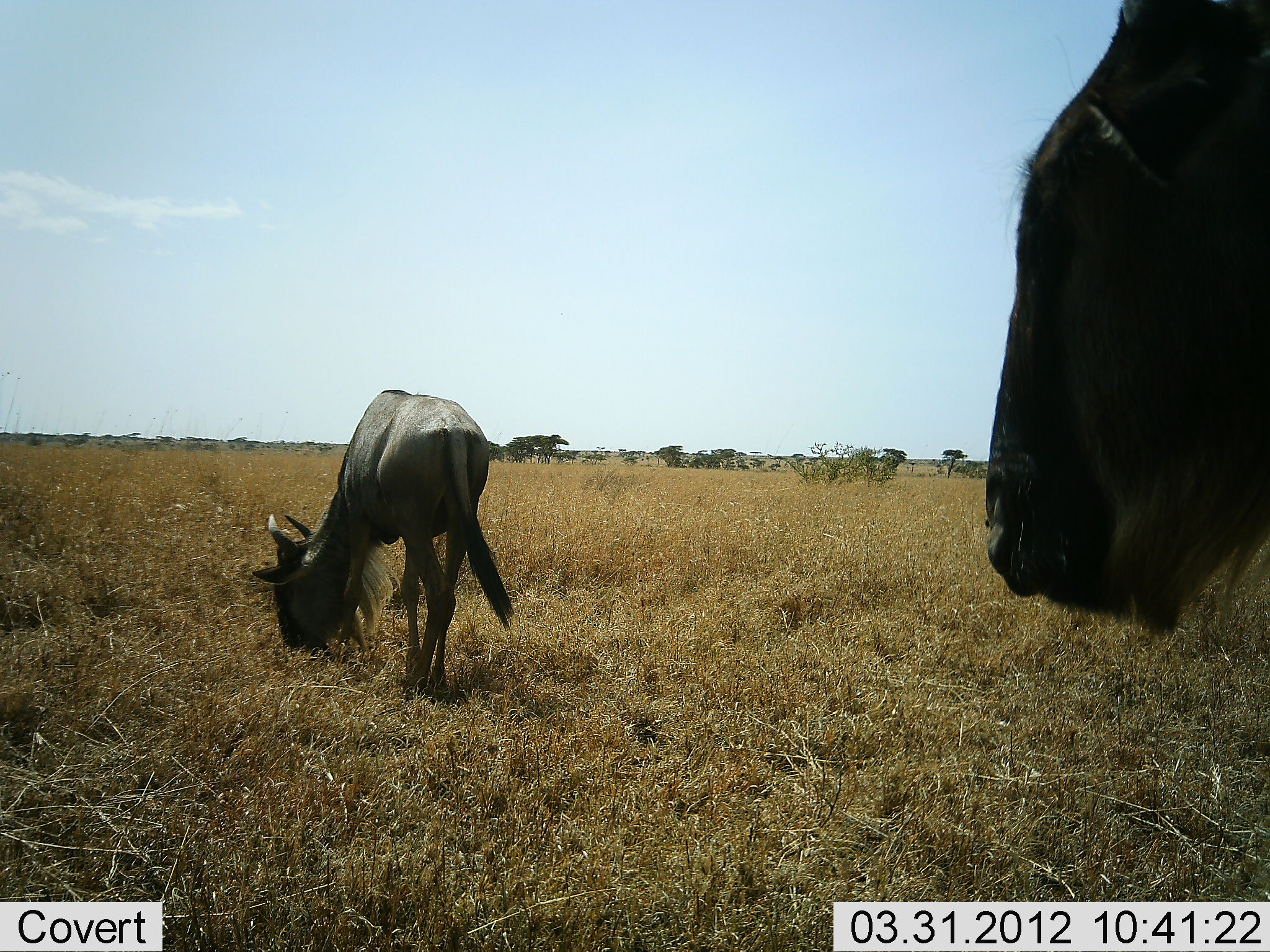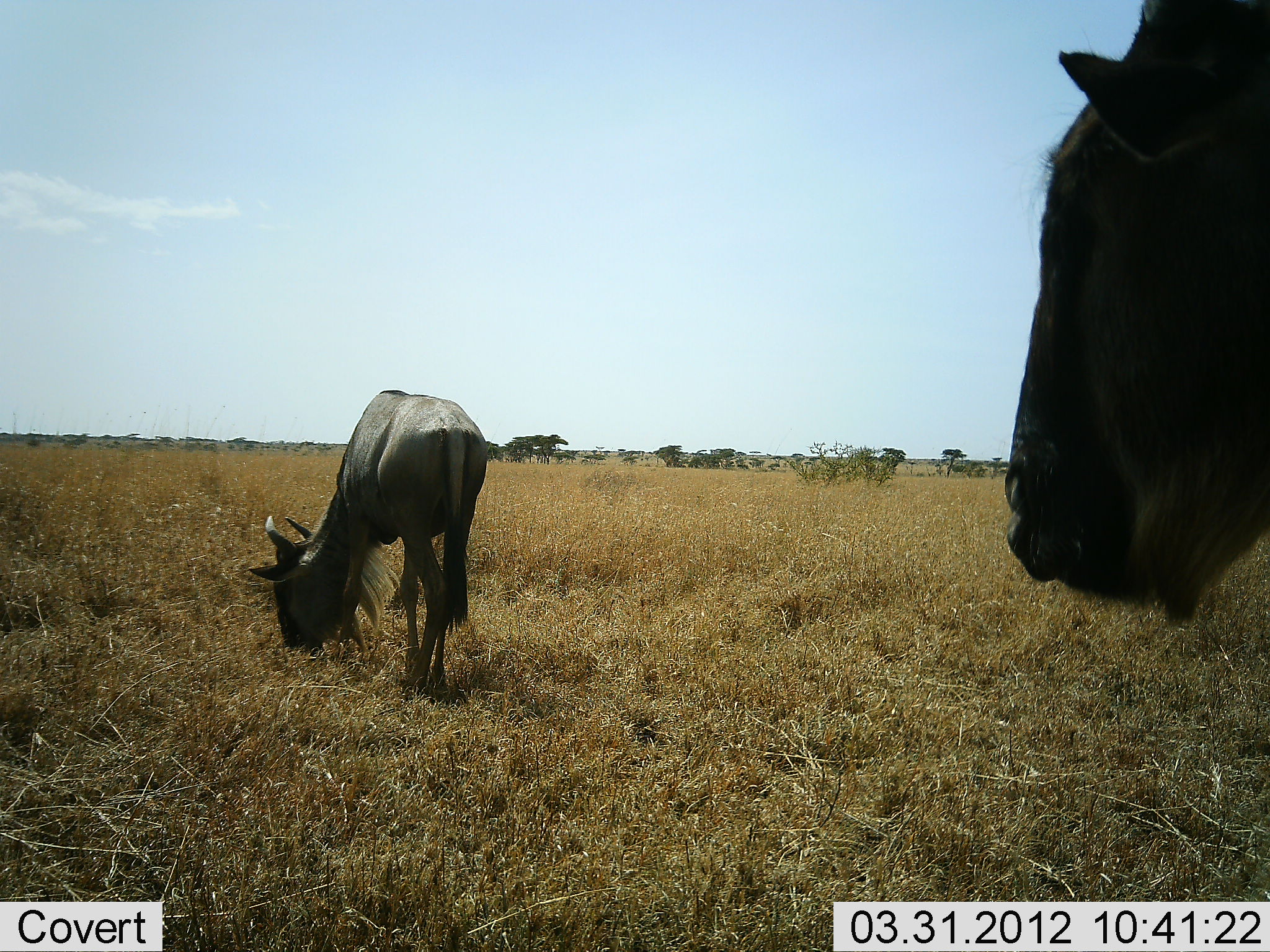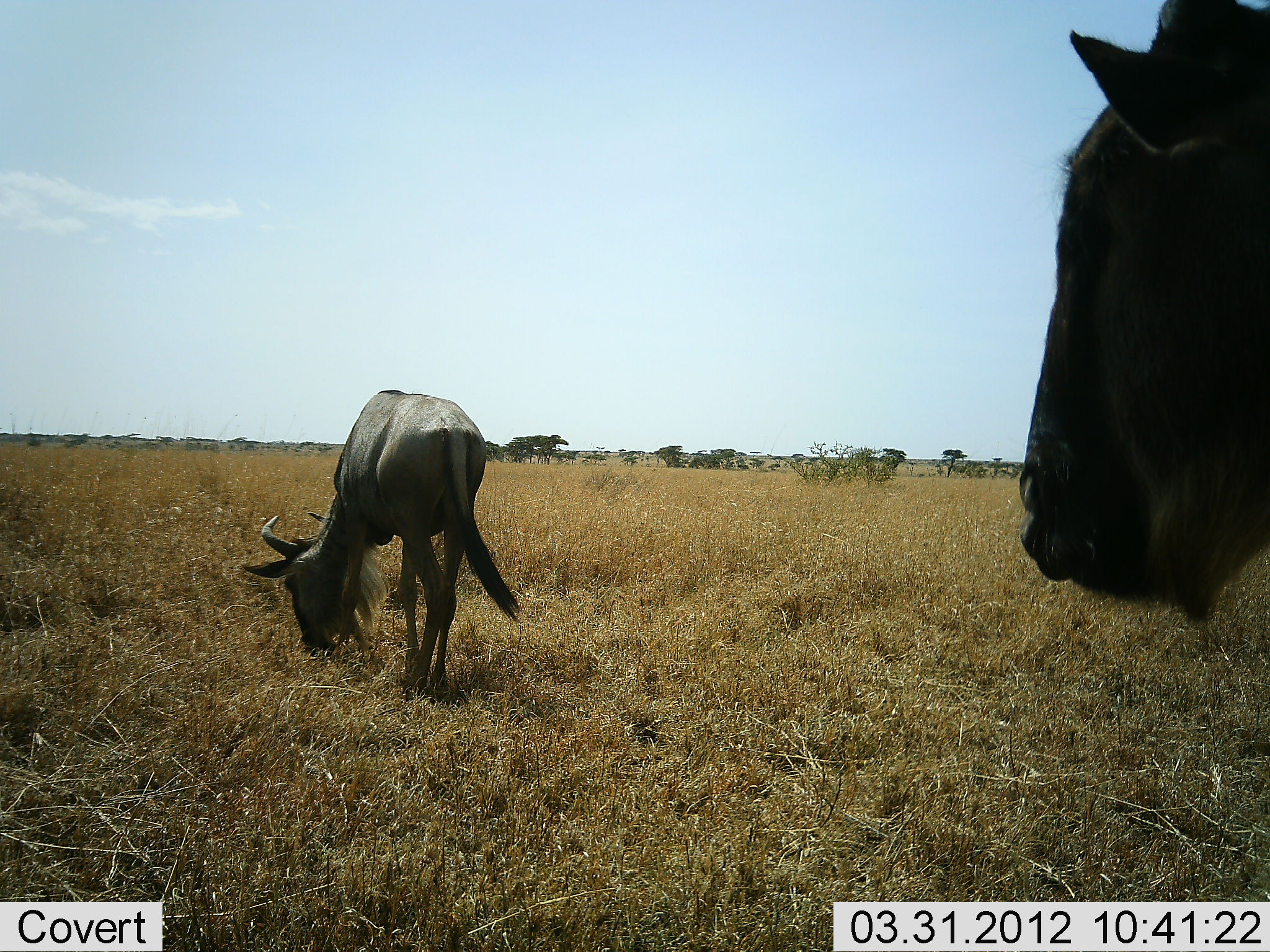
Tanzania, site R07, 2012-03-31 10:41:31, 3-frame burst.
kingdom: Animalia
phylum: Chordata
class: Mammalia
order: Artiodactyla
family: Bovidae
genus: Connochaetes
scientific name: Connochaetes taurinus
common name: blue wildebeest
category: wildebeest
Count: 2.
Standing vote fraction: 80%.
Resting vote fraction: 0%.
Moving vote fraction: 0%.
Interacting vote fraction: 0%.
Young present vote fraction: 13%.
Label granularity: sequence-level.